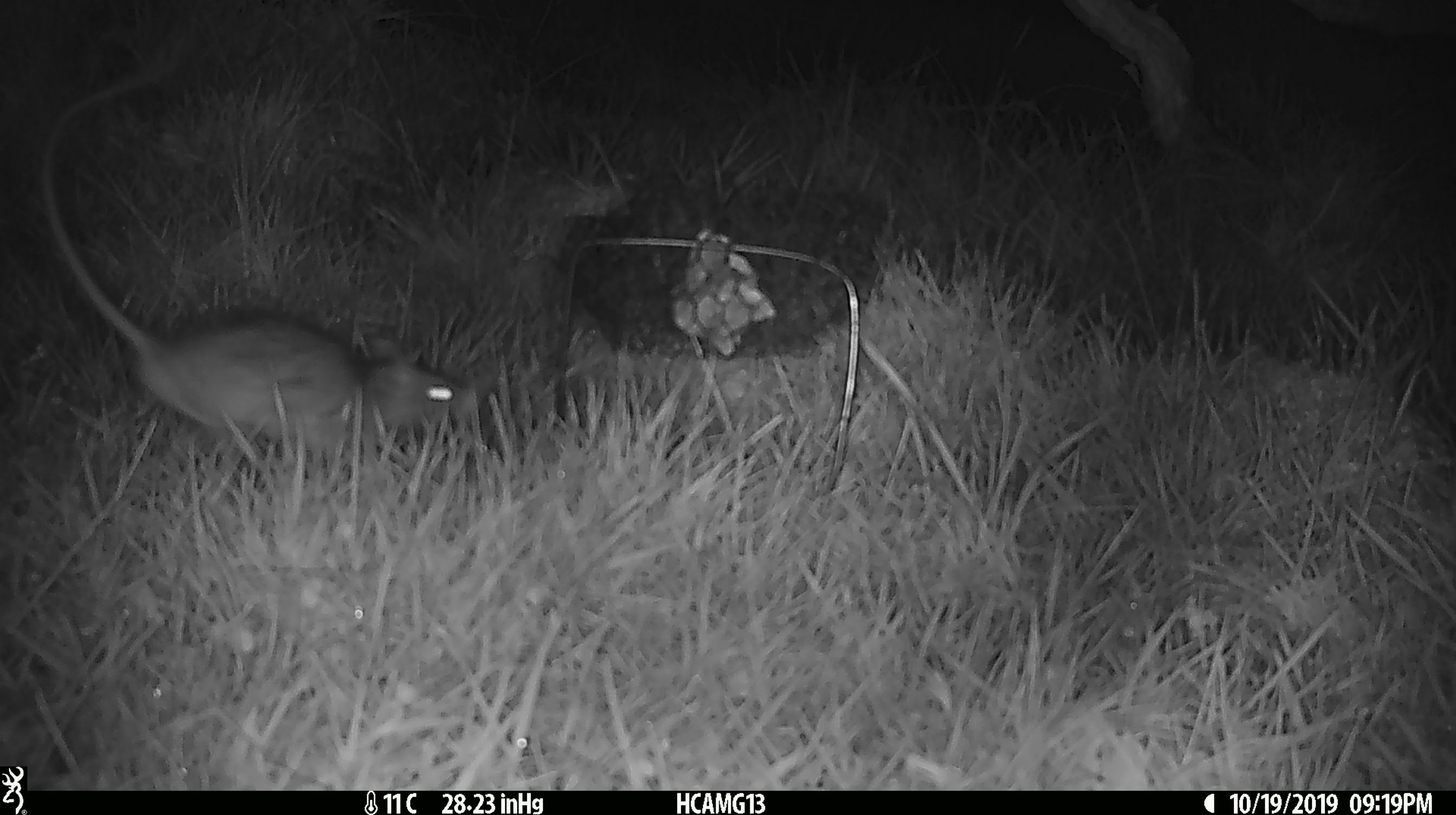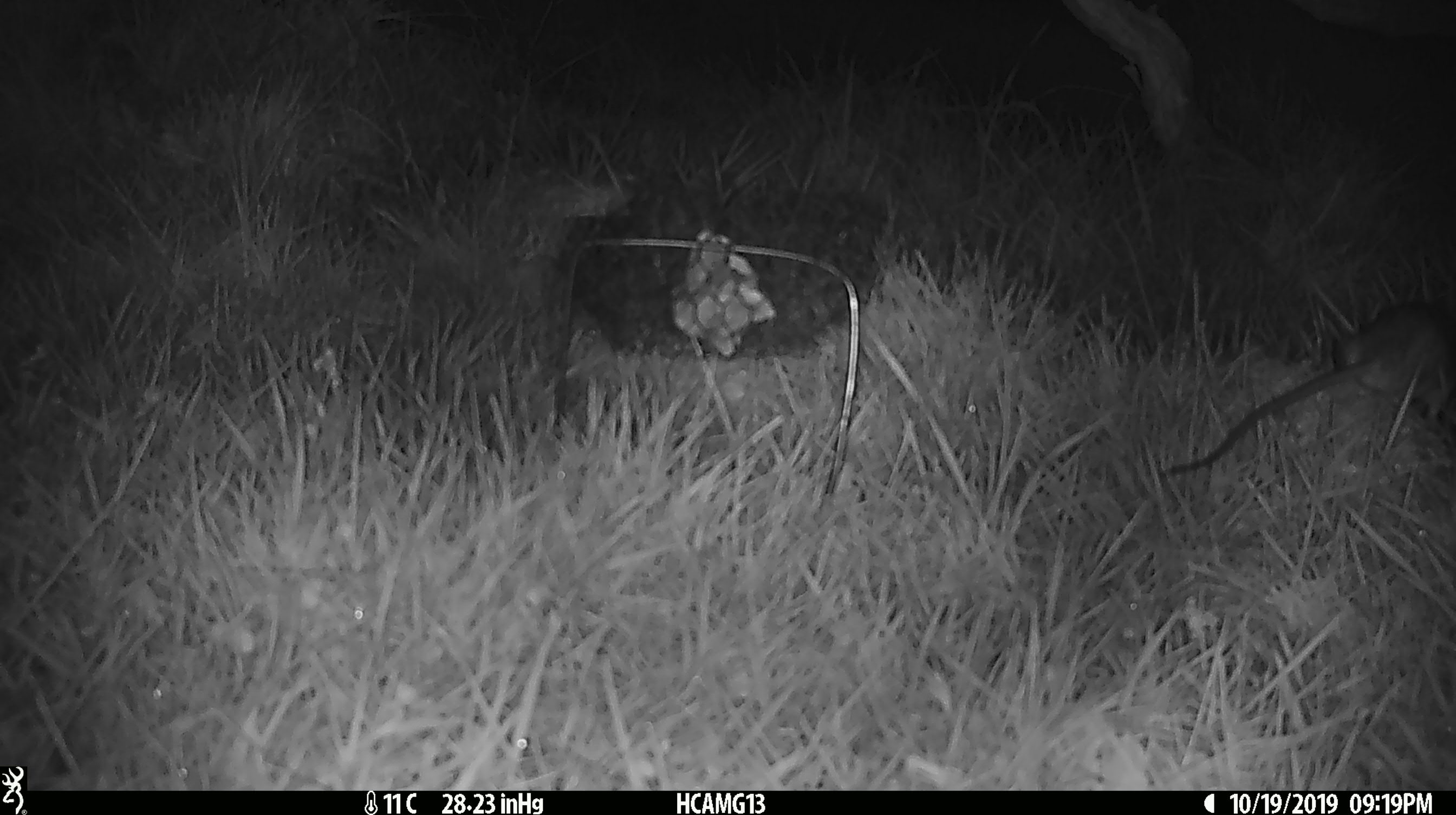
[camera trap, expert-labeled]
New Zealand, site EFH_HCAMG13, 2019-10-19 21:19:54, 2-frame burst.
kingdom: Animalia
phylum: Chordata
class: Mammalia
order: Rodentia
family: Muridae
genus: Rattus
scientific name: Rattus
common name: rat